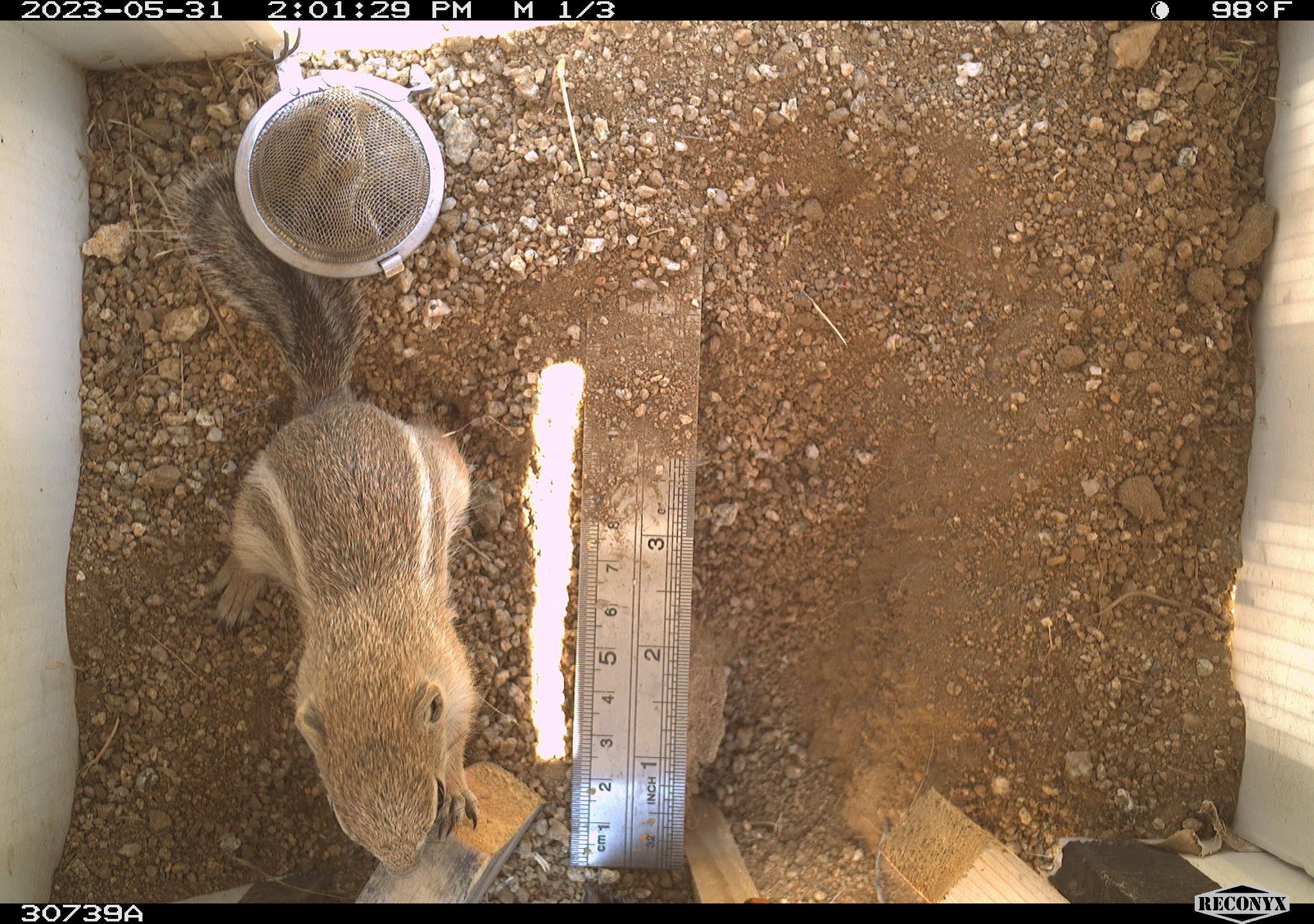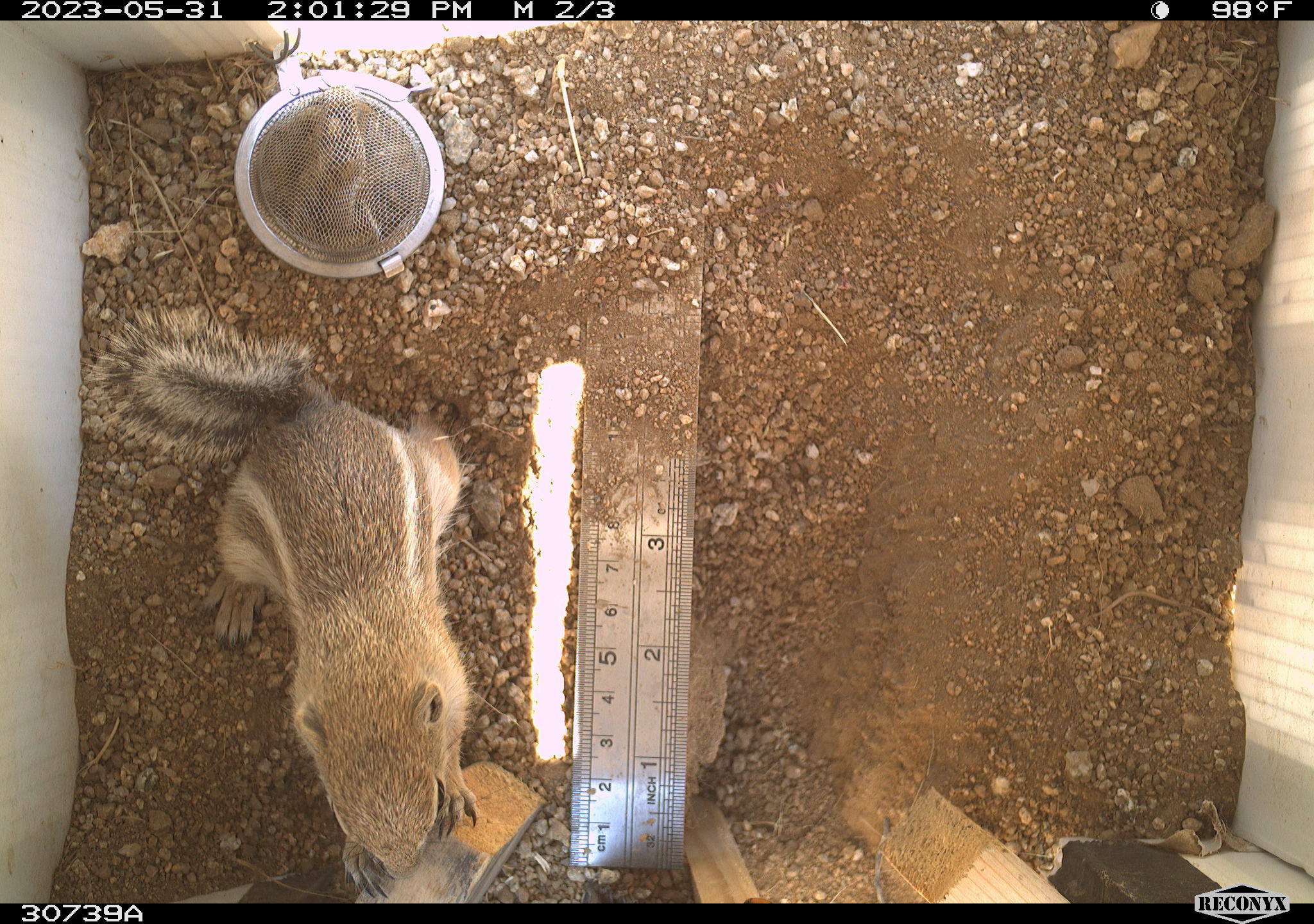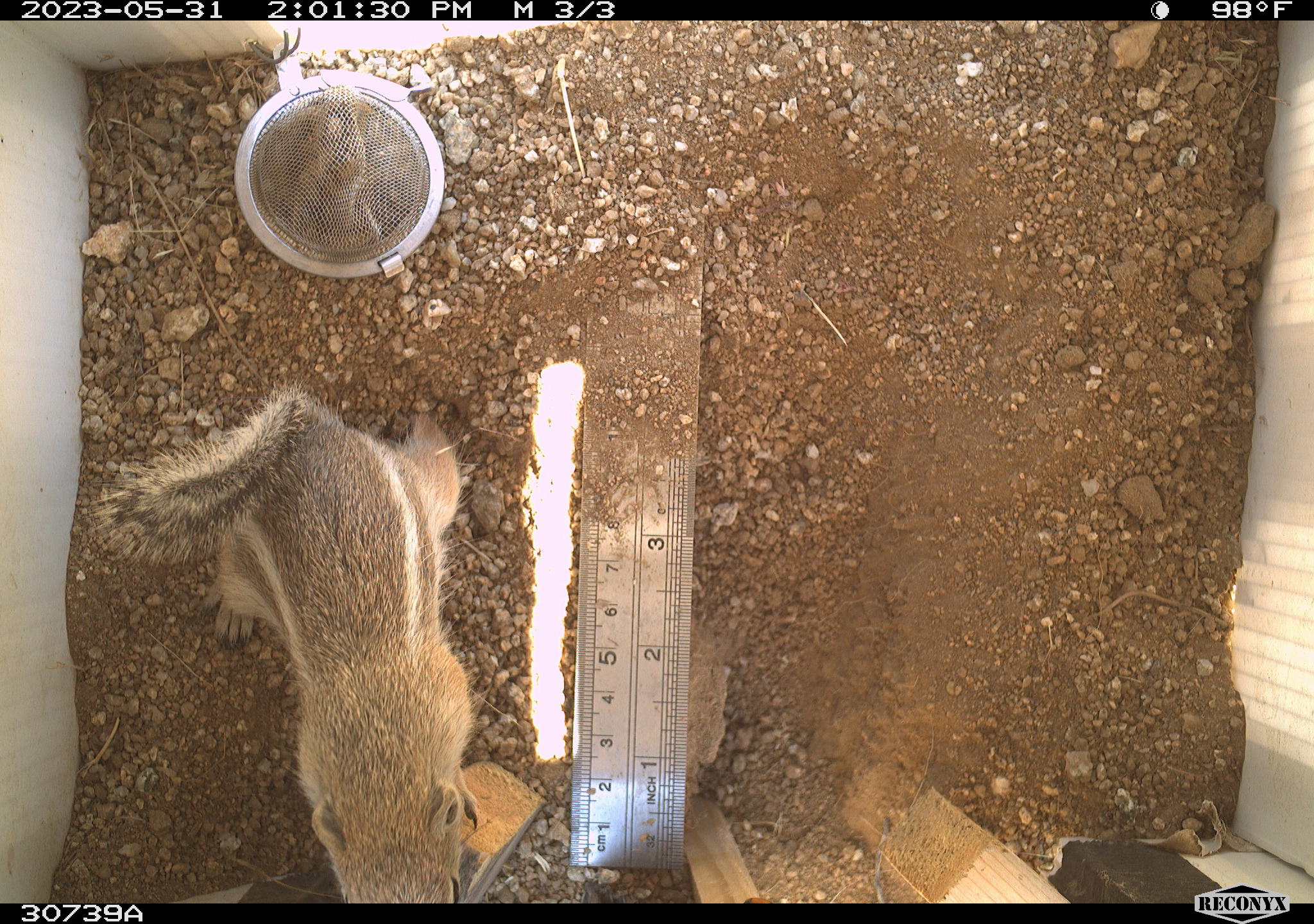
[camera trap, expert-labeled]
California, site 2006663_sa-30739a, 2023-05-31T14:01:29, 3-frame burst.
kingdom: Animalia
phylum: Chordata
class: Mammalia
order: Rodentia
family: Sciuridae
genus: Ammospermophilus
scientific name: Ammospermophilus leucurus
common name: white-tailed antelope squirrel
White-tailed antelope squirrel (Ammospermophilus leucurus).